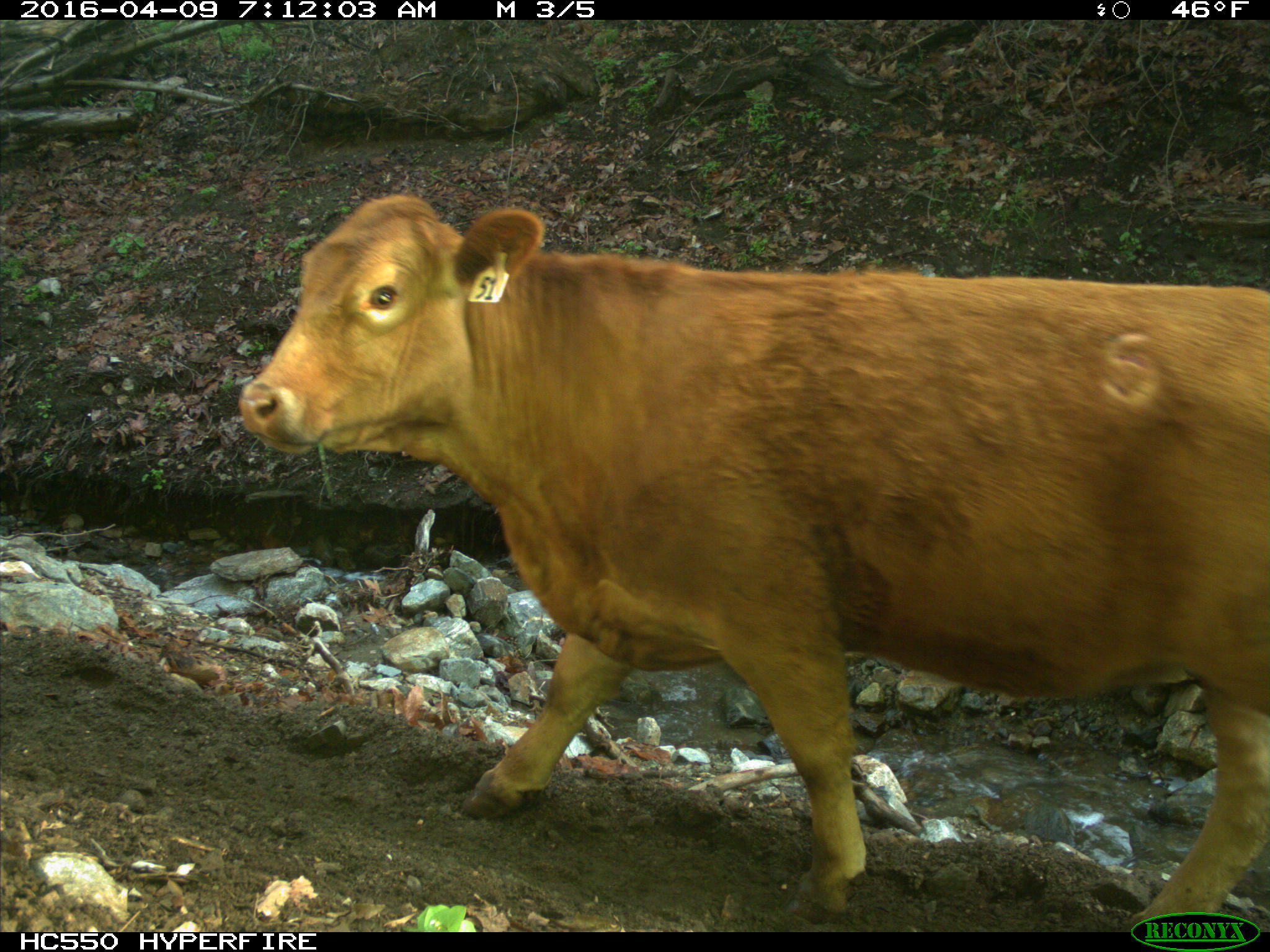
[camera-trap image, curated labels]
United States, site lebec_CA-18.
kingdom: Animalia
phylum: Chordata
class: Mammalia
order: Artiodactyla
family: Bovidae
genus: Bos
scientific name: Bos taurus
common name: domestic cow